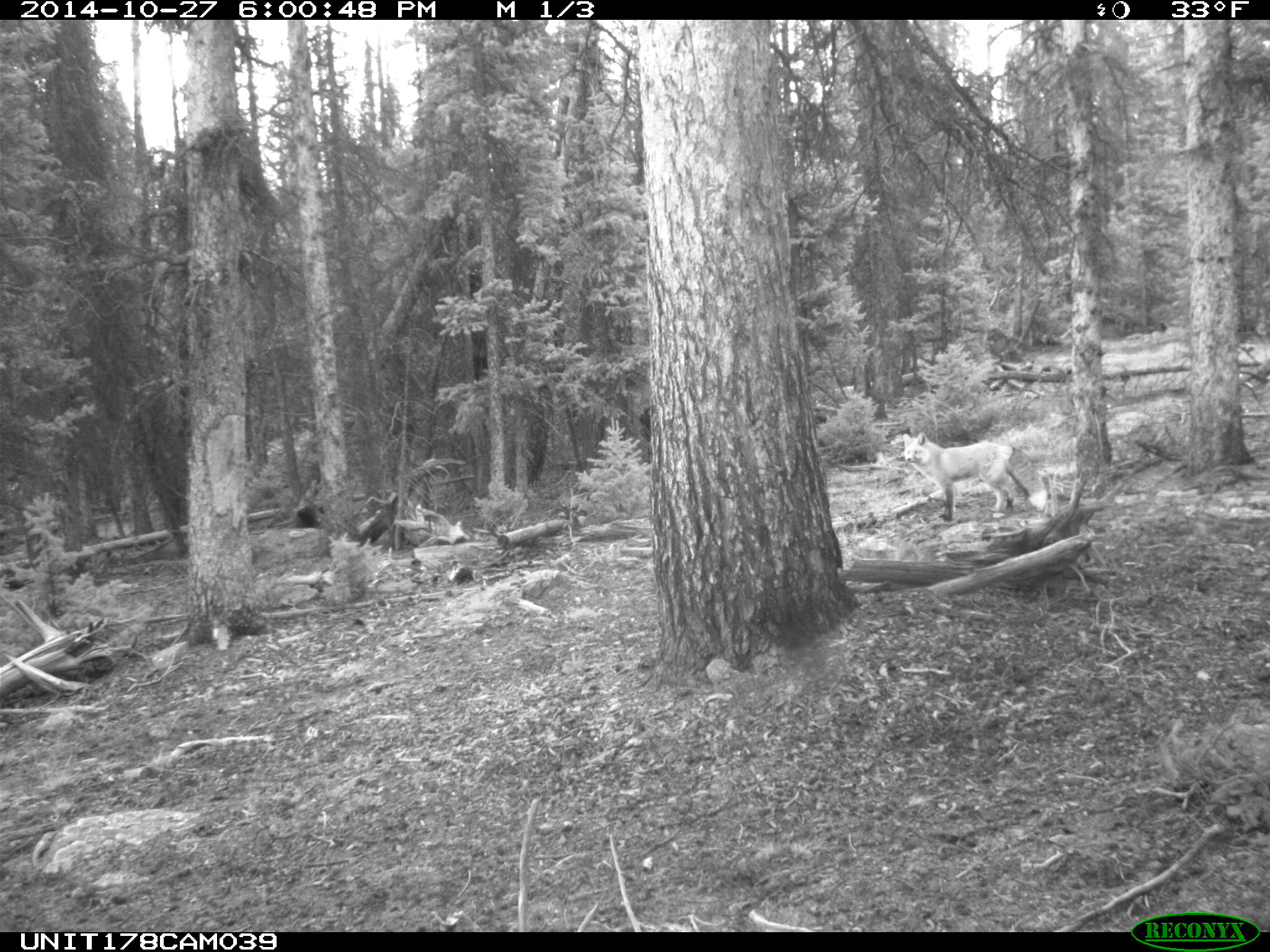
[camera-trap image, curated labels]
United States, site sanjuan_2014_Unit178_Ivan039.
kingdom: Animalia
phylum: Chordata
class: Mammalia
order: Carnivora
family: Canidae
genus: Vulpes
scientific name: Vulpes vulpes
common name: red fox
Vulpes vulpes (red fox).